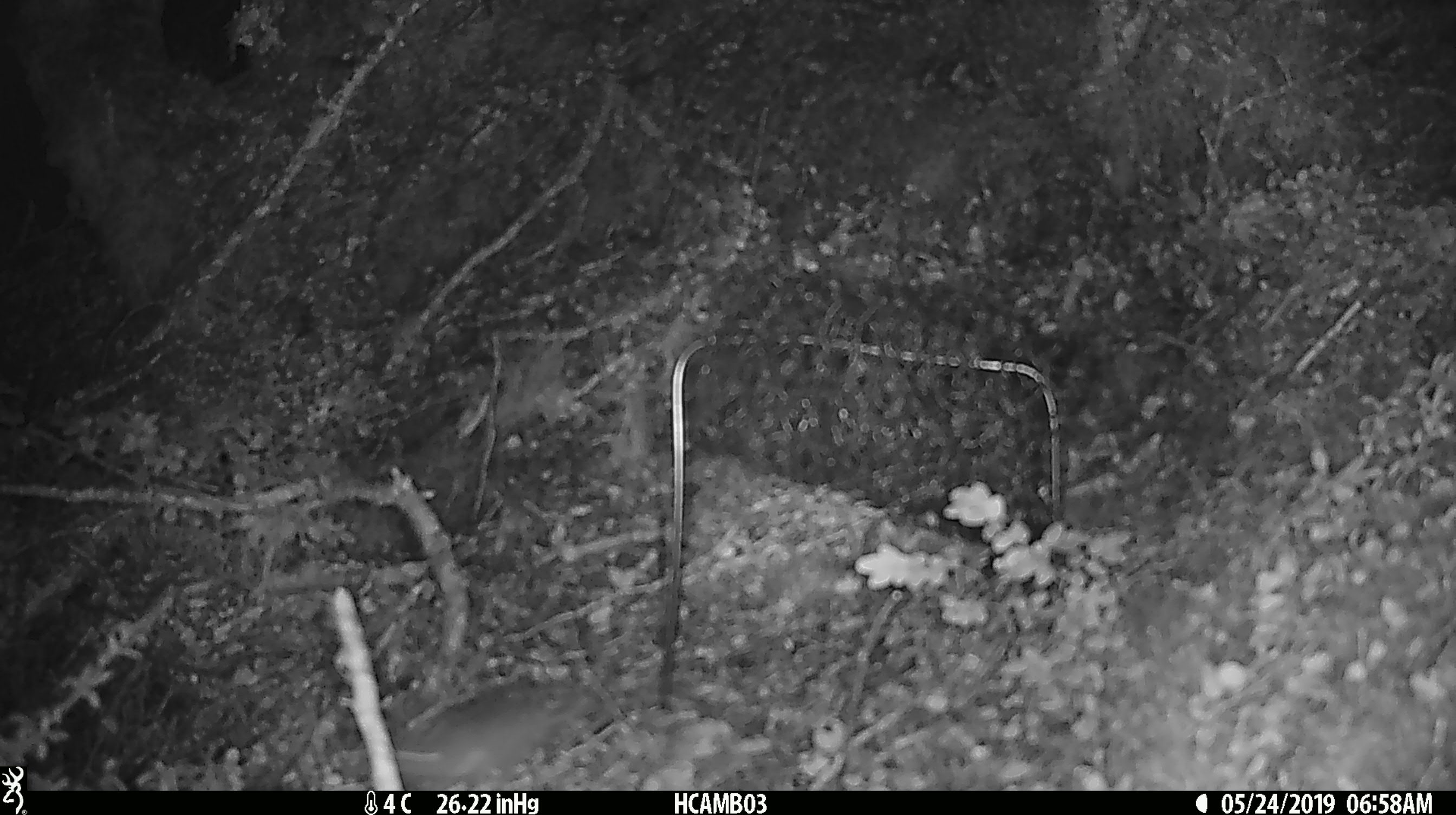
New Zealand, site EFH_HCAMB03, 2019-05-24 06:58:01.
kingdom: Animalia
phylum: Chordata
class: Mammalia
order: Rodentia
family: Muridae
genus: Mus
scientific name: Mus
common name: mouse